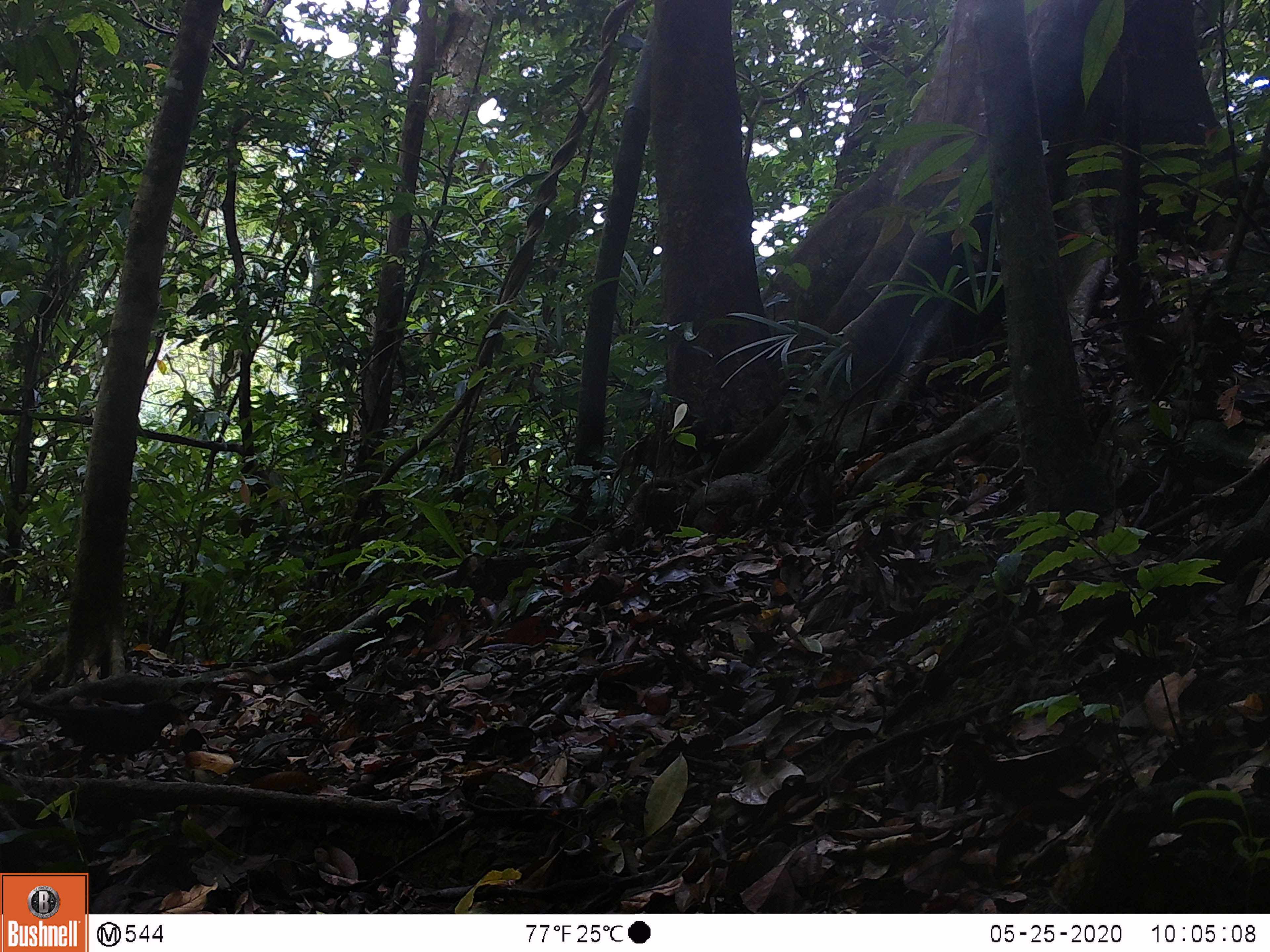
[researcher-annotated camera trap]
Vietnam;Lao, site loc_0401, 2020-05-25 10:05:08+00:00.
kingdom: Animalia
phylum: Chordata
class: Aves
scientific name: Aves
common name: bird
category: unidentified bird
Unidentified bird (bird) (Aves). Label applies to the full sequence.